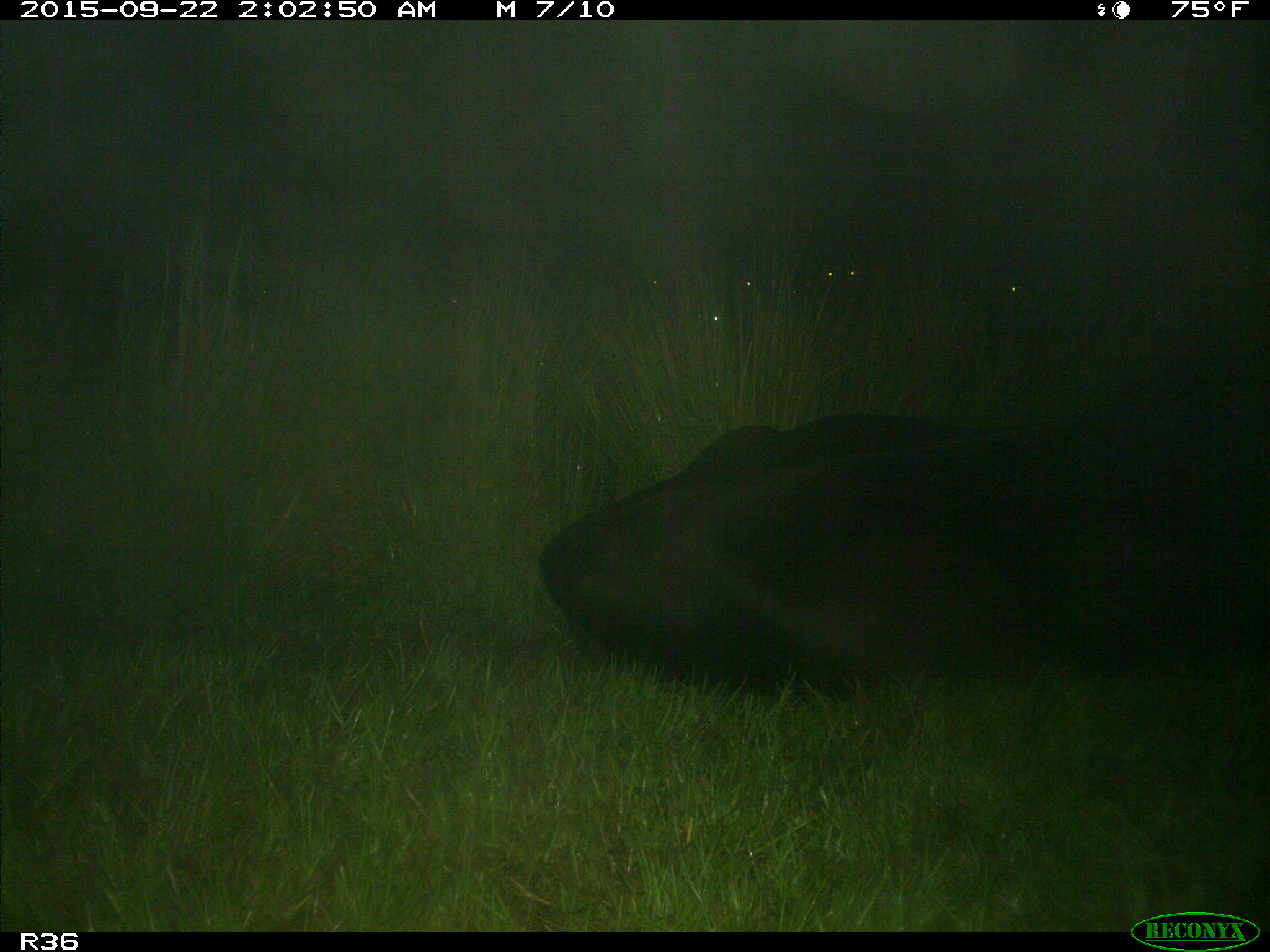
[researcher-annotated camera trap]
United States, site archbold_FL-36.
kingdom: Animalia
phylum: Chordata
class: Mammalia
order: Artiodactyla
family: Bovidae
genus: Bos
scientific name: Bos taurus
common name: domestic cow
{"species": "Bos taurus (domestic cow)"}